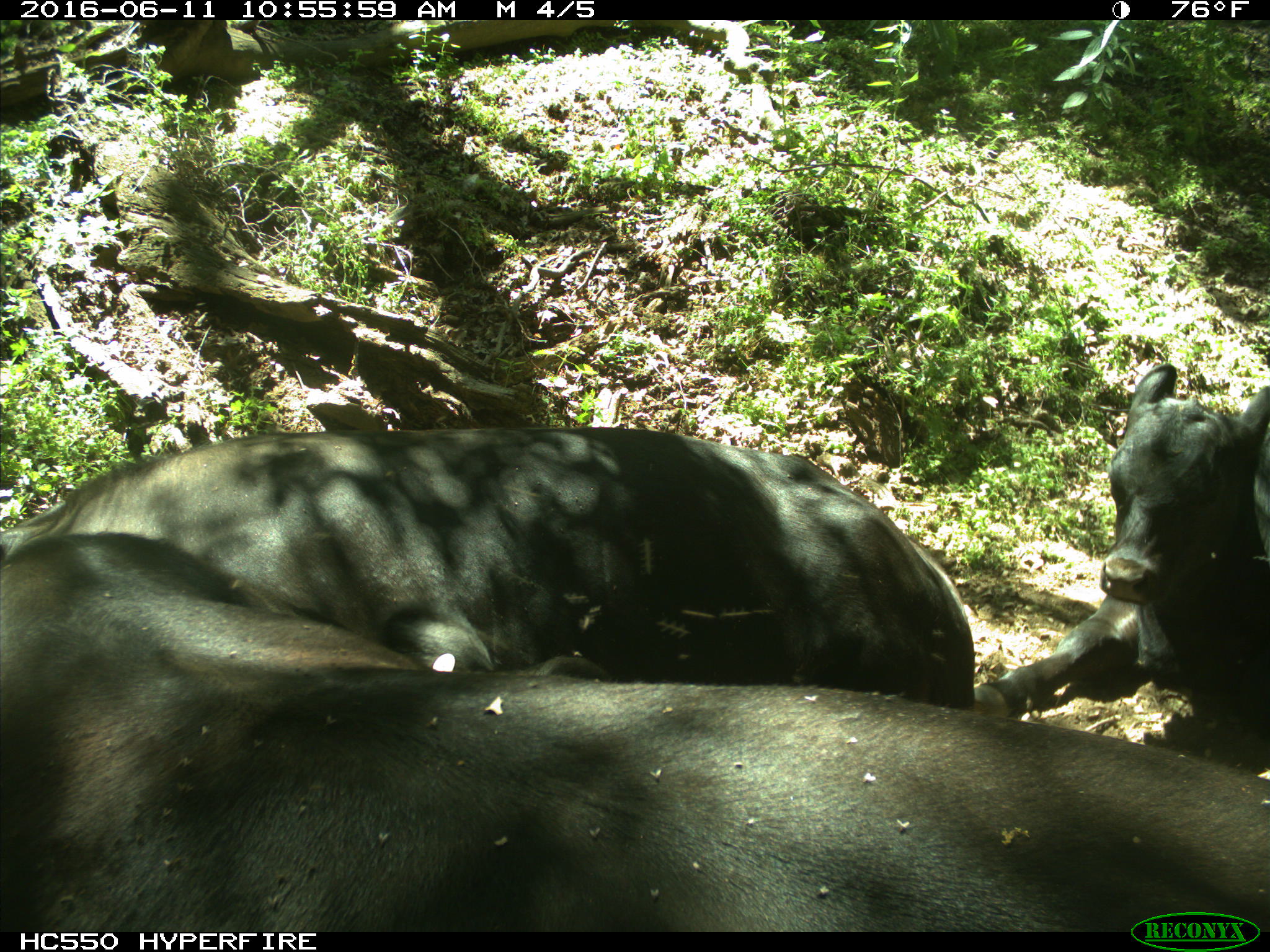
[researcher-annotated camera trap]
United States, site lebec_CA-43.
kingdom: Animalia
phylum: Chordata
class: Mammalia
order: Artiodactyla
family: Bovidae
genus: Bos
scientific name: Bos taurus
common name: domestic cow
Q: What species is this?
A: Bos taurus (domestic cow).